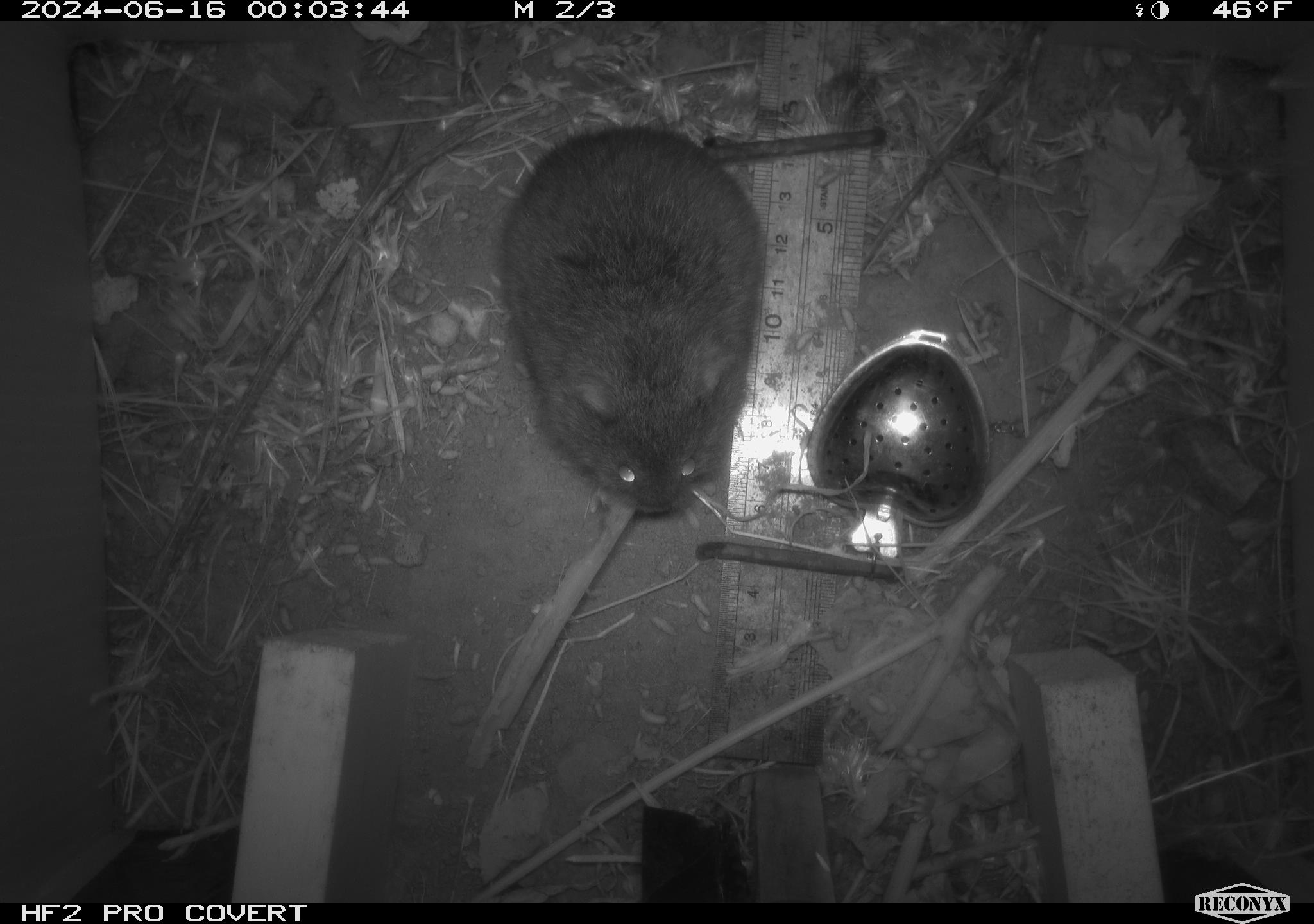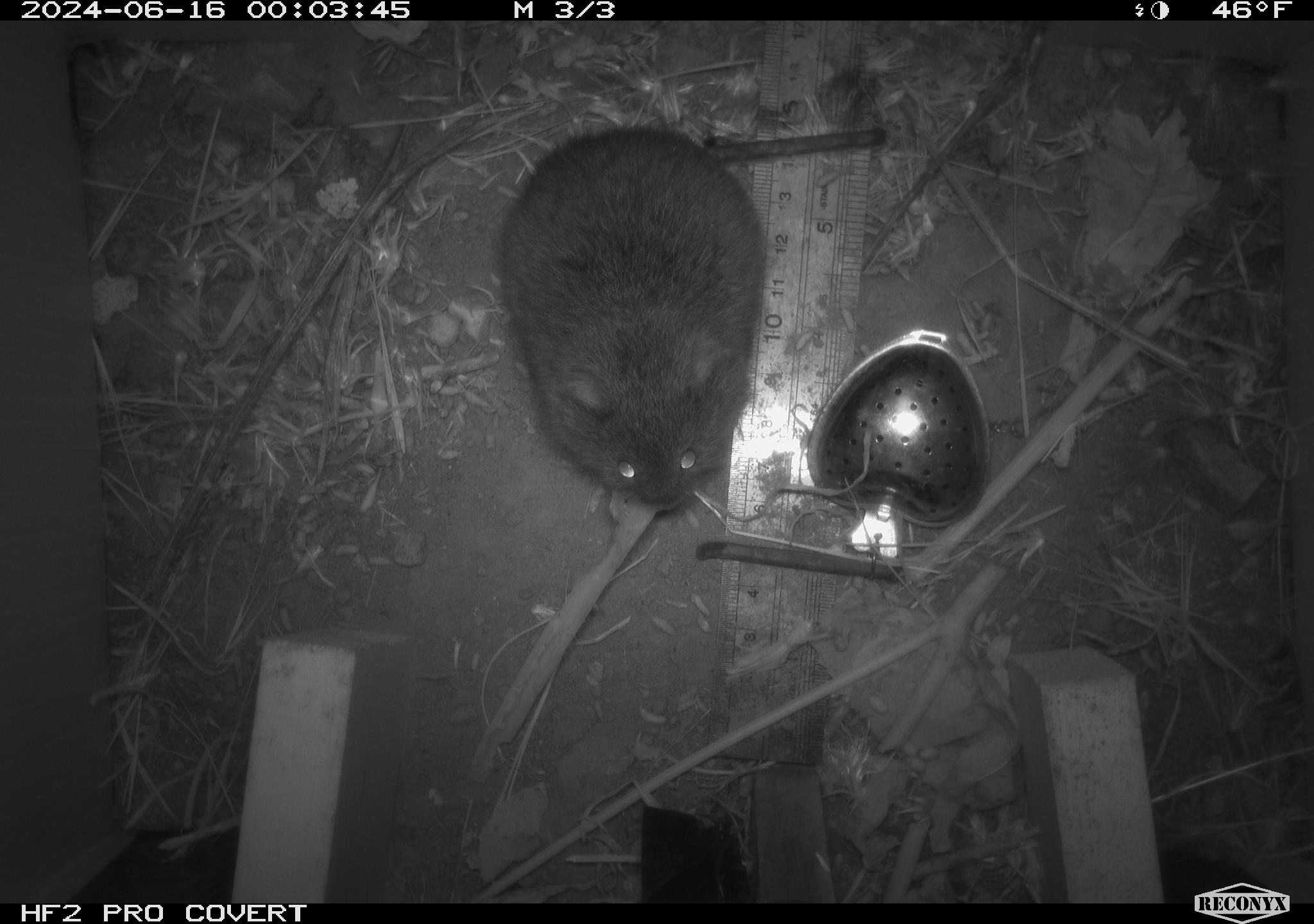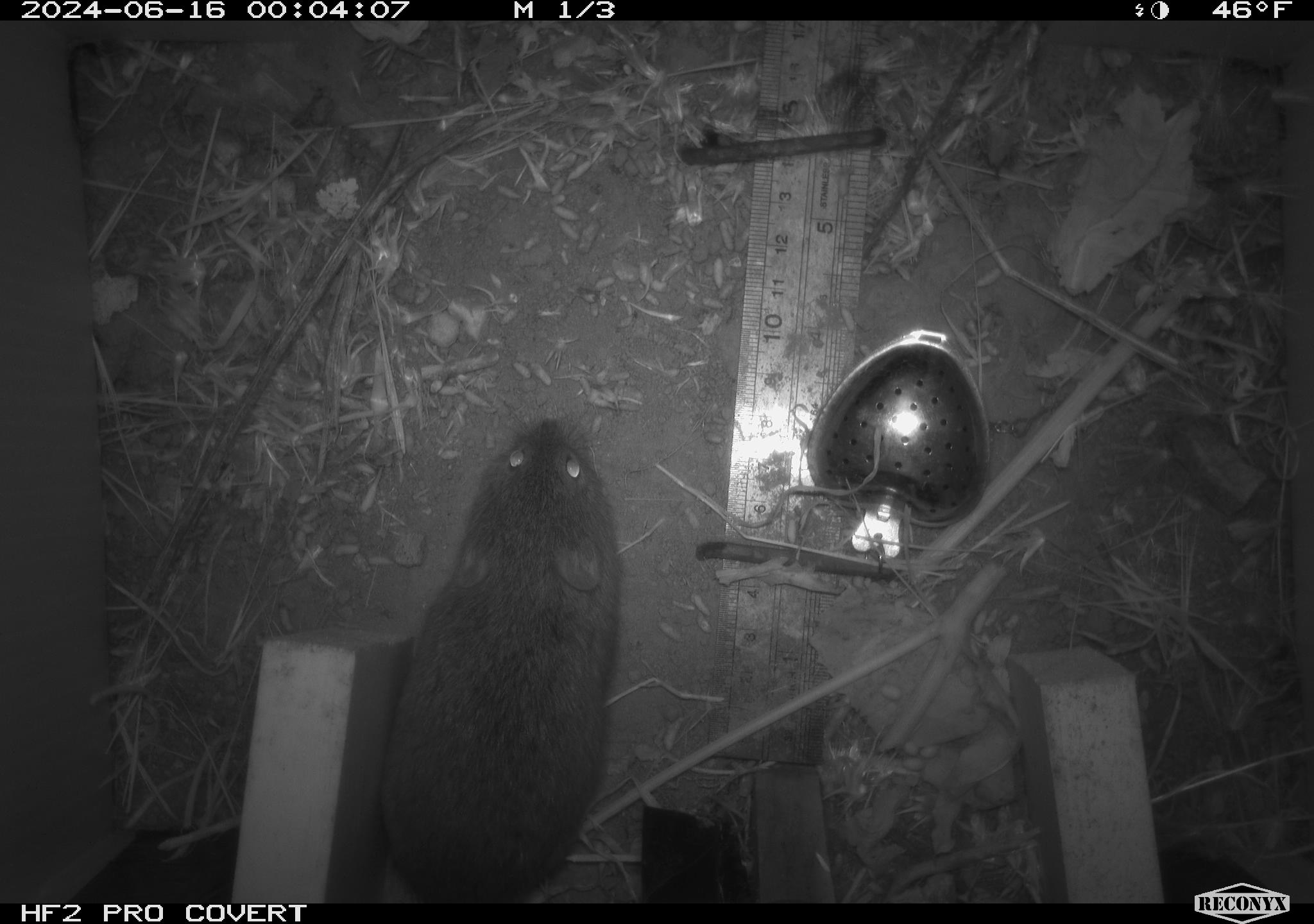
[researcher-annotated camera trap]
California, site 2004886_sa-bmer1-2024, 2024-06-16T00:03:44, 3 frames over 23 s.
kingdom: Animalia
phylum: Chordata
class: Mammalia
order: Rodentia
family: Cricetidae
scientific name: Cricetidae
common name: hamsters, voles, lemmings, and allies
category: cricetidae family